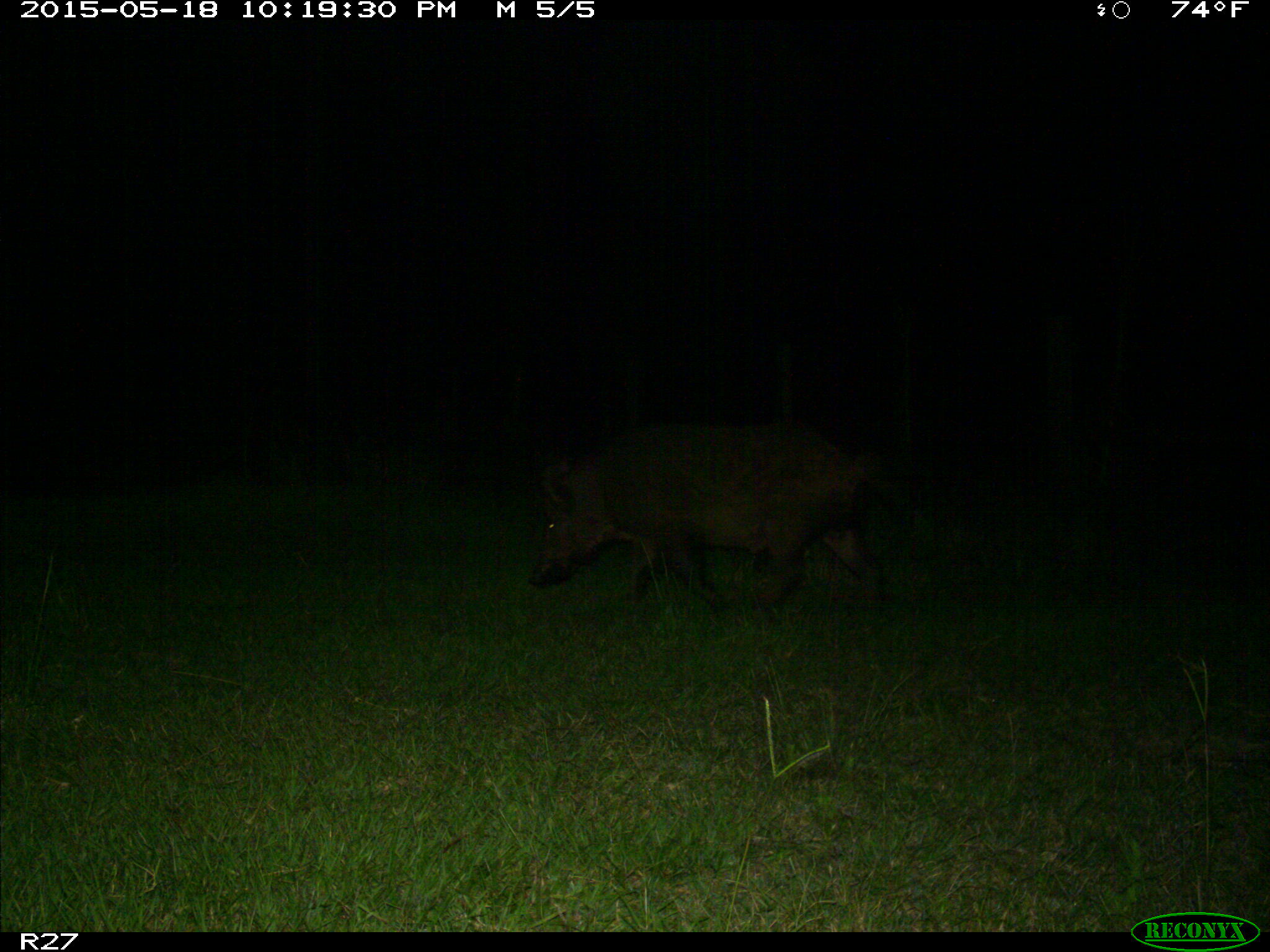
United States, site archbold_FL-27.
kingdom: Animalia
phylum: Chordata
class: Mammalia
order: Artiodactyla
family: Suidae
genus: Sus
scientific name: Sus scrofa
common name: wild boar